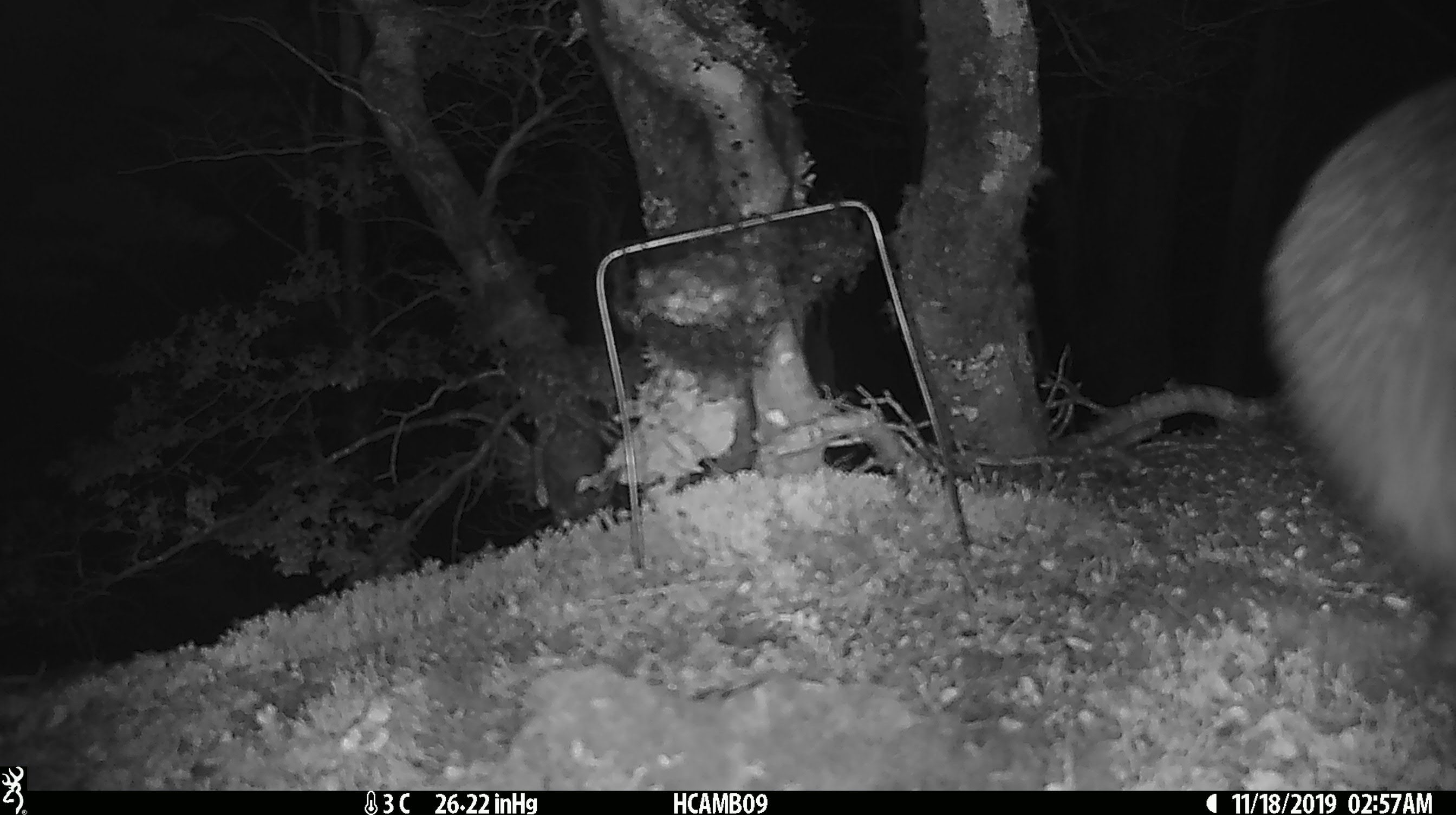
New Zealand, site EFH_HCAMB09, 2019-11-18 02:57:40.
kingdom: Animalia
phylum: Chordata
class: Aves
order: Apterygiformes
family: Apterygidae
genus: Apteryx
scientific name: Apteryx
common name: kiwi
Kiwi (Apteryx).